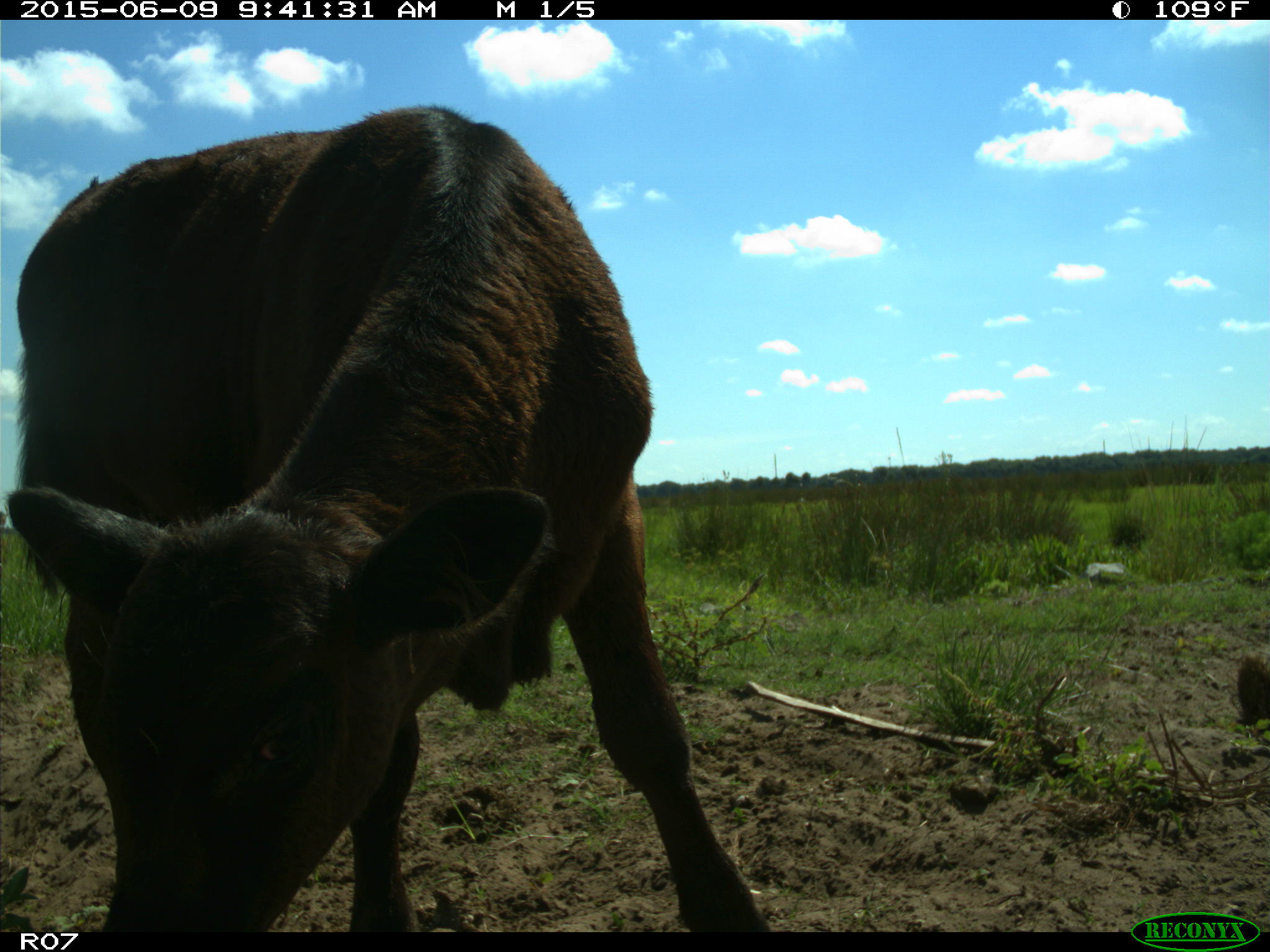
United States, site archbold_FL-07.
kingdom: Animalia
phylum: Chordata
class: Mammalia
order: Artiodactyla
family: Bovidae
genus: Bos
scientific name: Bos taurus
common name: domestic cow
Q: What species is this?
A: Bos taurus (domestic cow).